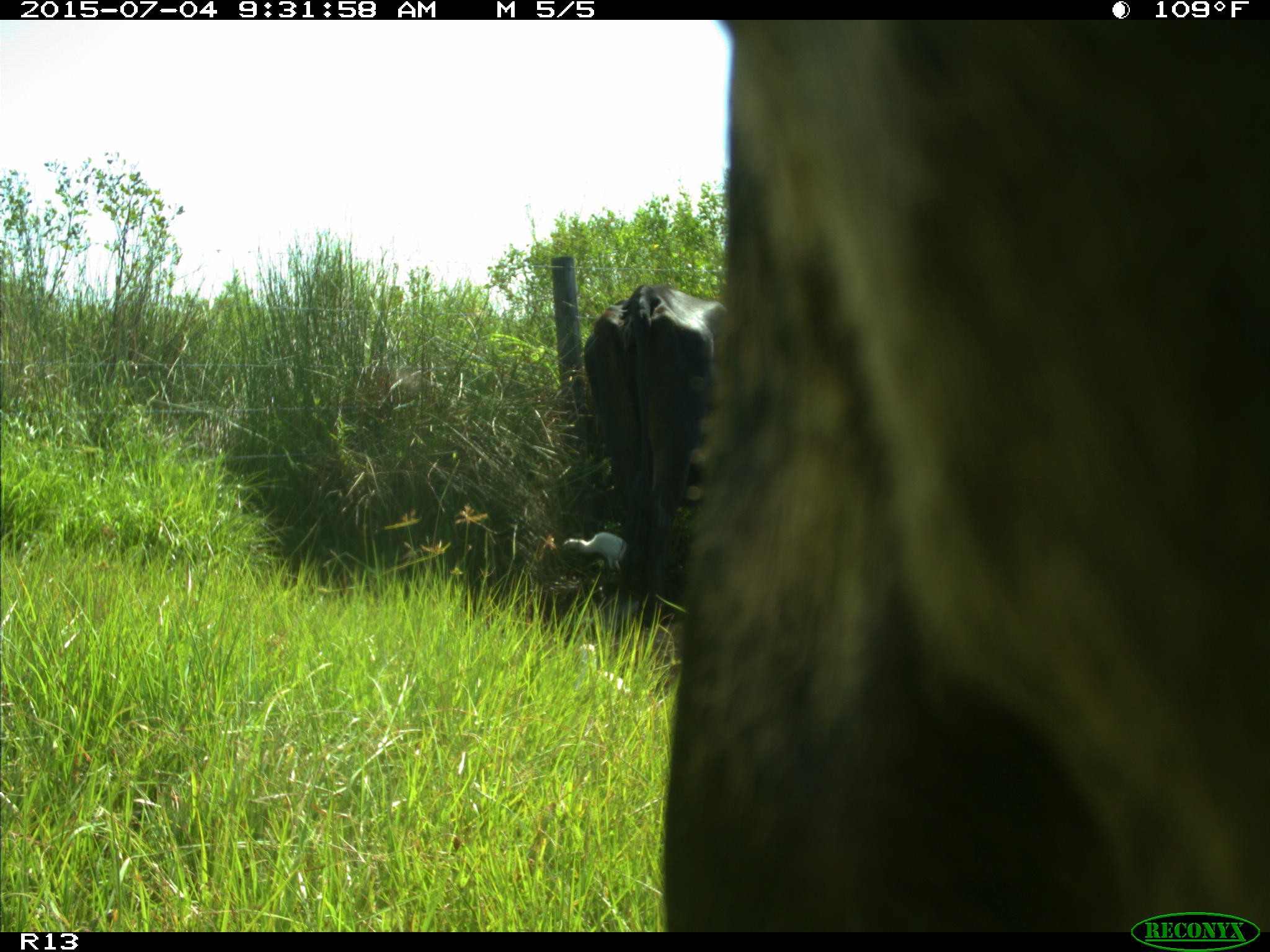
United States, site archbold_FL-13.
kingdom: Animalia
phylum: Chordata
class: Mammalia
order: Artiodactyla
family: Bovidae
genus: Bos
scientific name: Bos taurus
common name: domestic cow